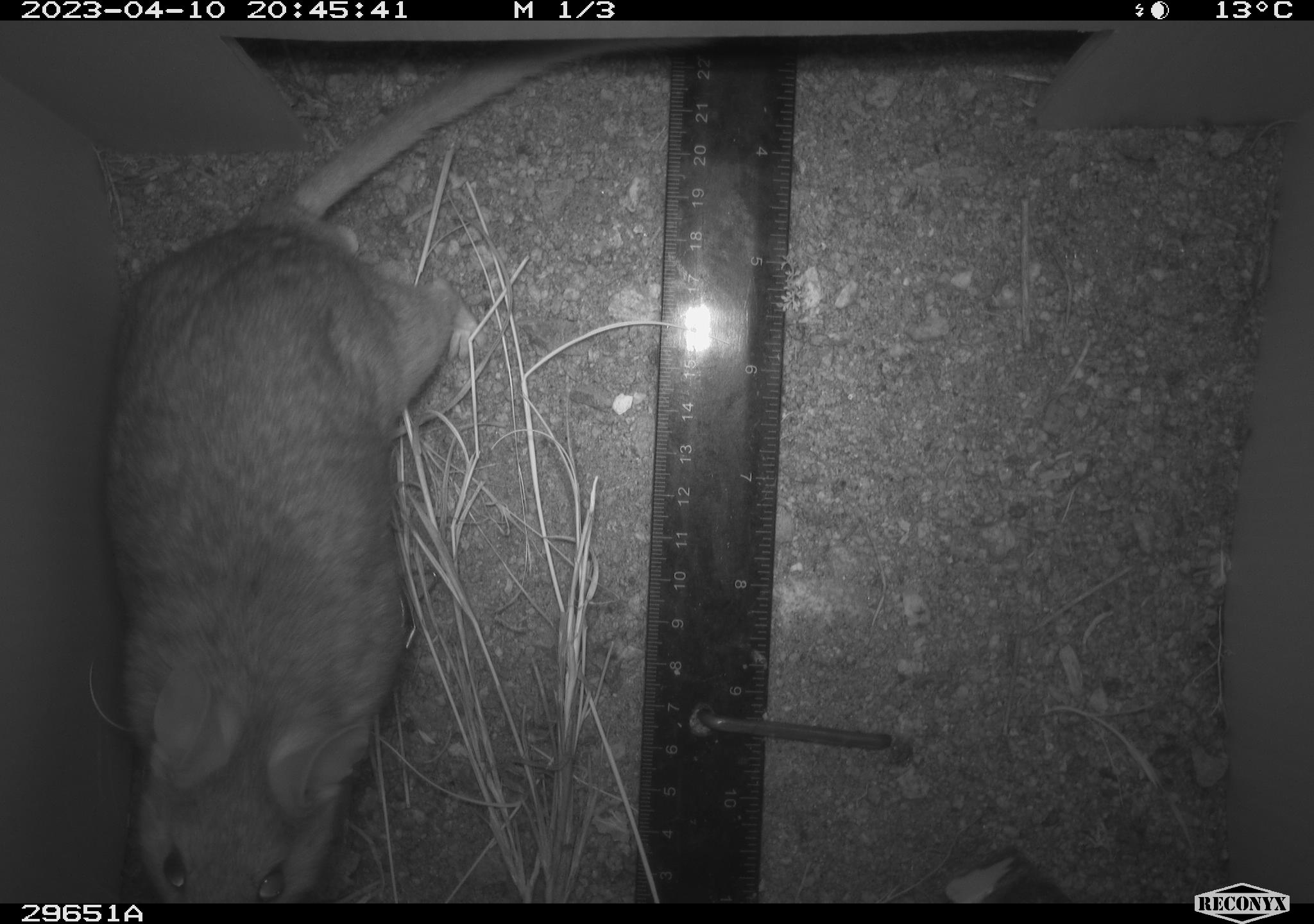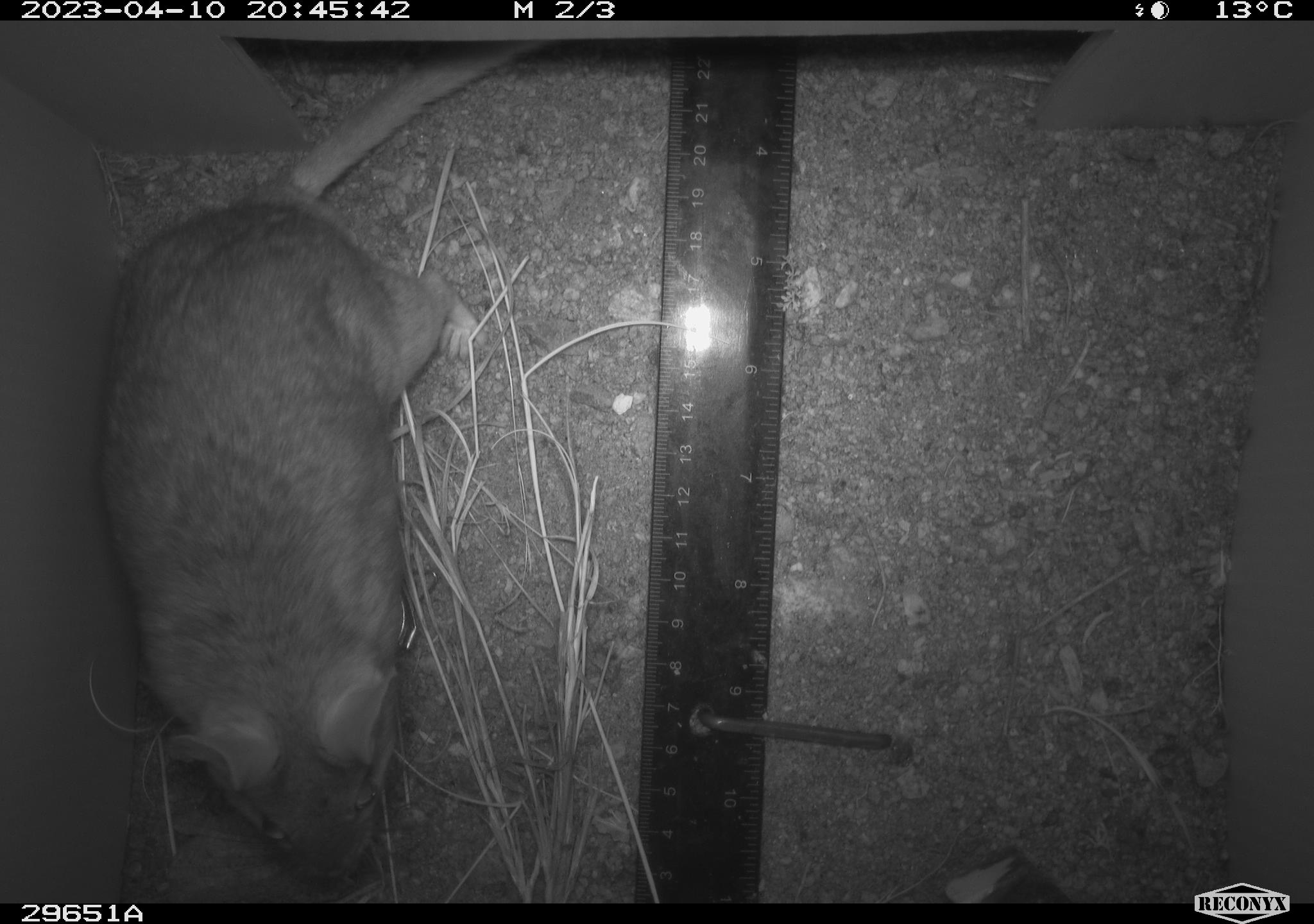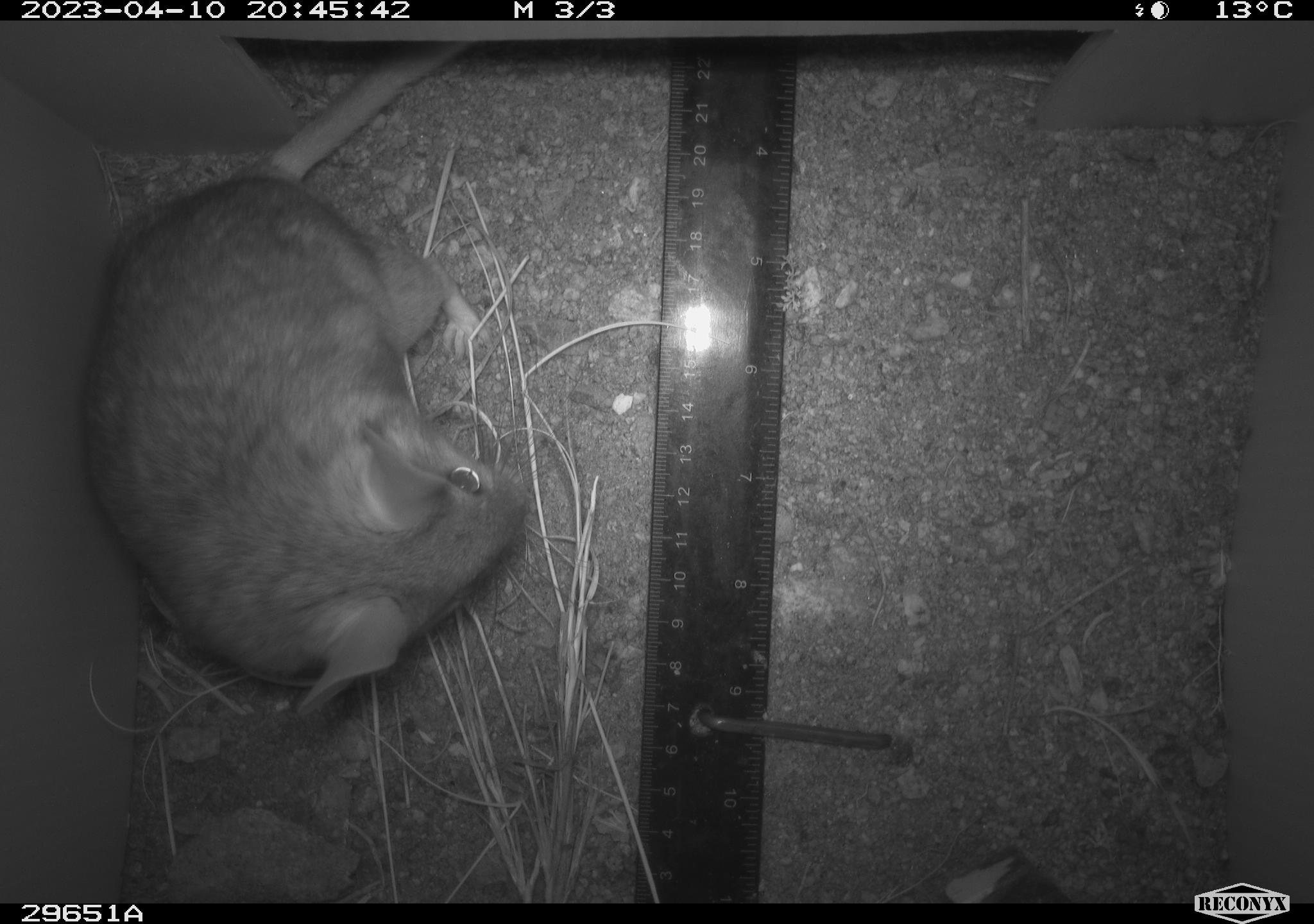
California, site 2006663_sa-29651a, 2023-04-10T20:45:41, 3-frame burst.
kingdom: Animalia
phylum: Chordata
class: Mammalia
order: Rodentia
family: Cricetidae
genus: Neotoma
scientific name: Neotoma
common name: pack rat or woodrat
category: neotoma species